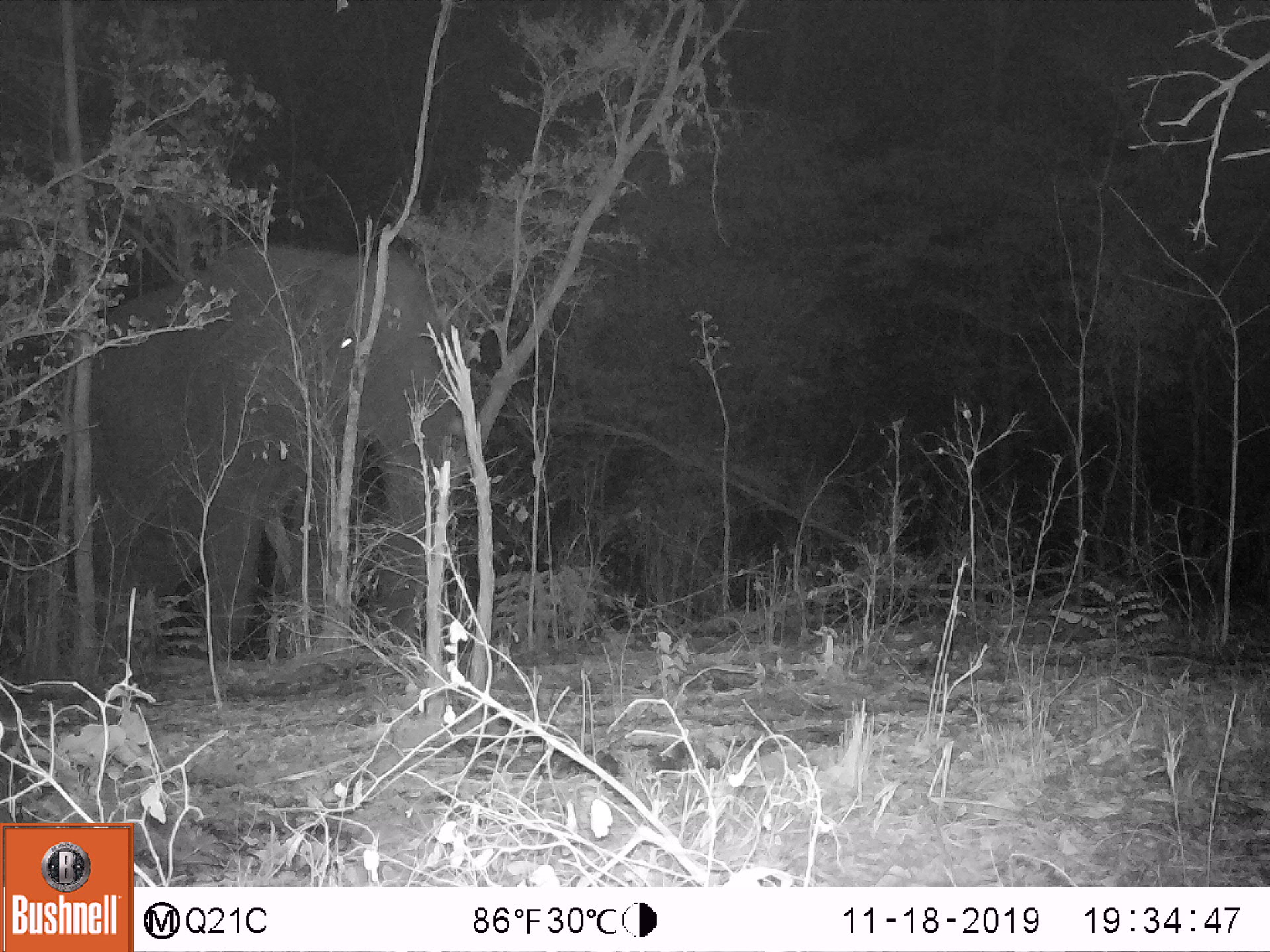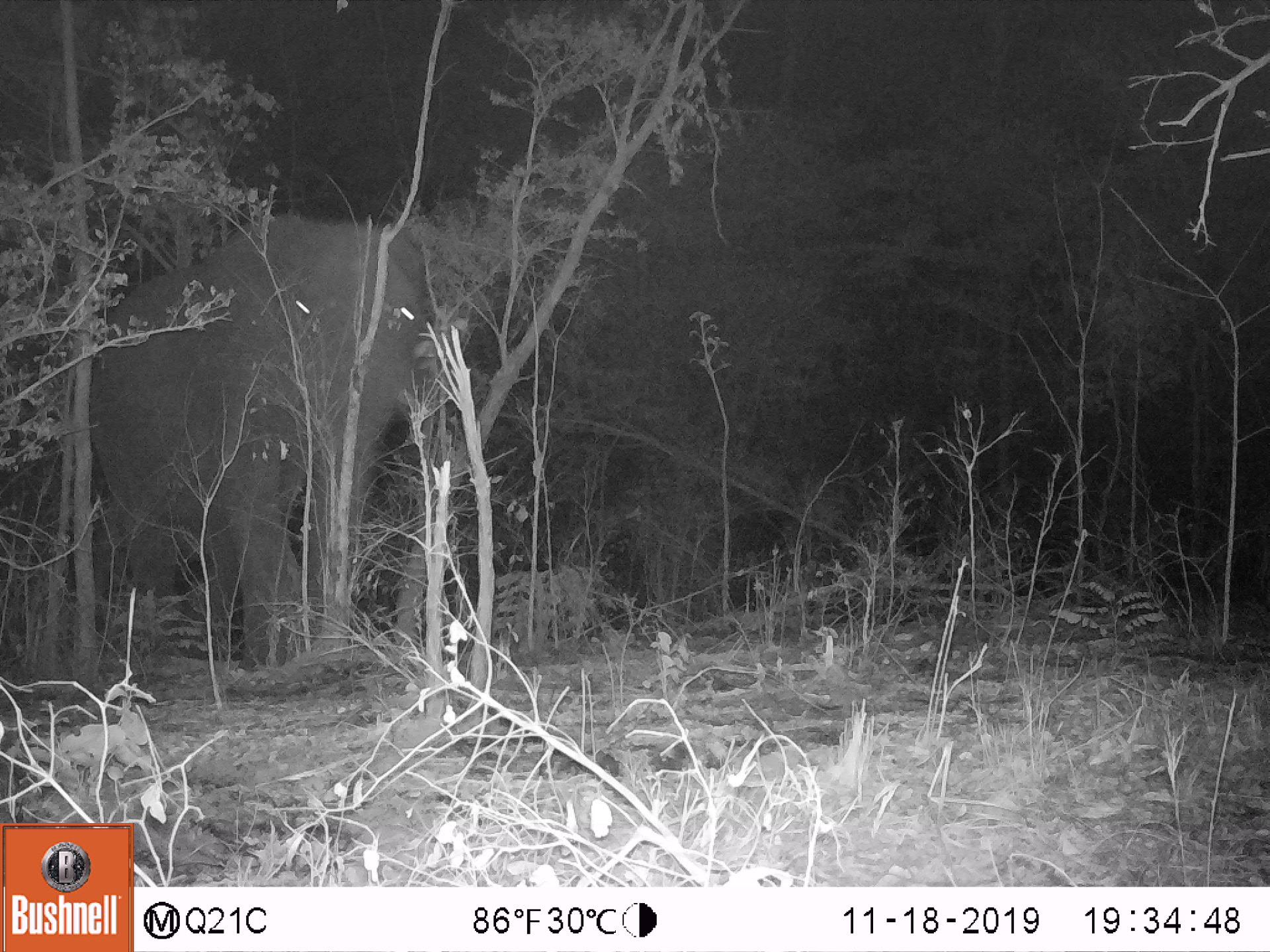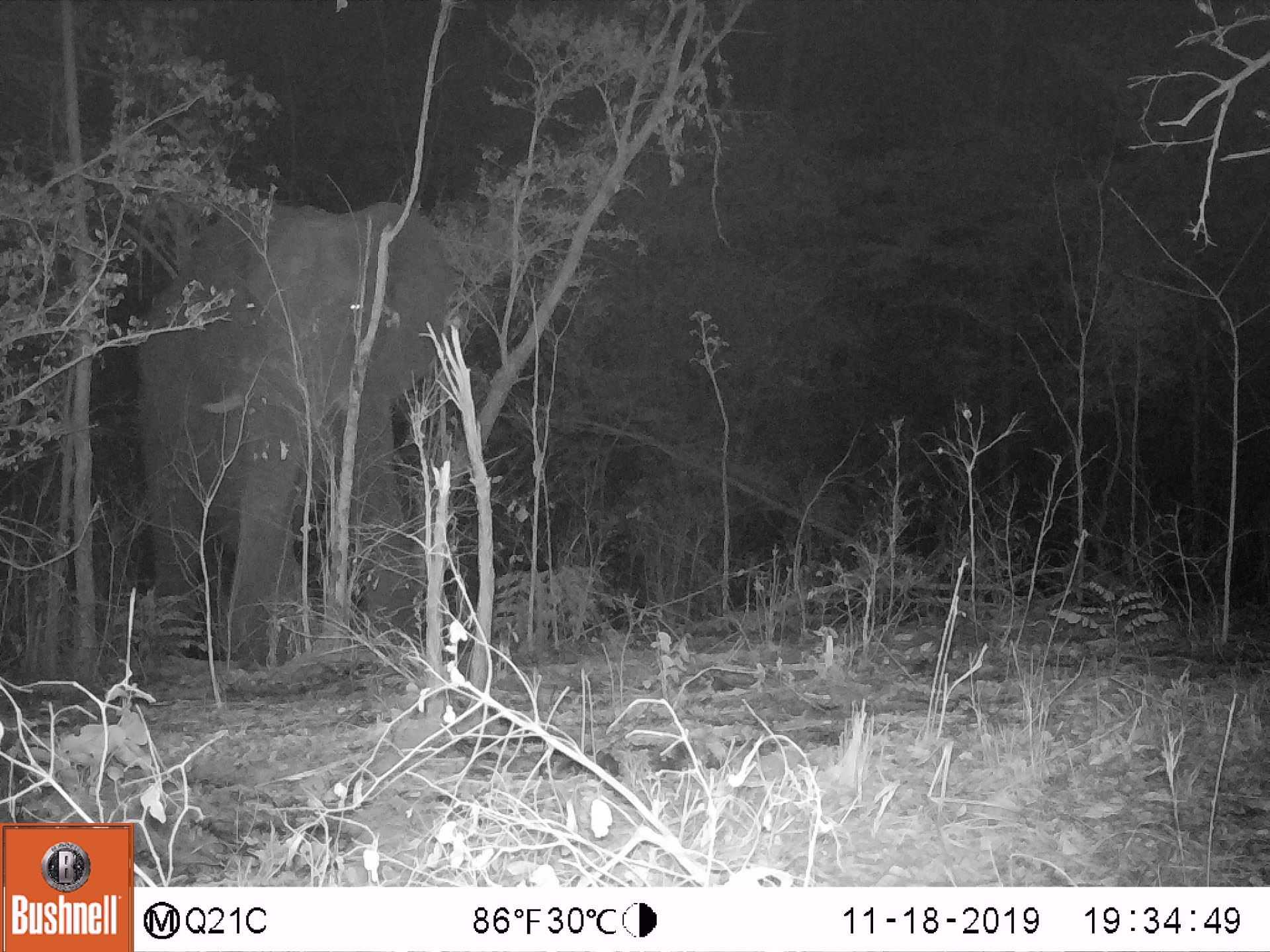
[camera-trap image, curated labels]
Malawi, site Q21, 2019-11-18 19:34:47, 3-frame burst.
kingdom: Animalia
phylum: Chordata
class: Mammalia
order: Proboscidea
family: Elephantidae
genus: Loxodonta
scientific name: Loxodonta africana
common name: african savanna elephant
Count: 1.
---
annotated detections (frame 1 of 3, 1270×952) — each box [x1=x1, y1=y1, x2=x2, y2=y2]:
african savanna elephant: [x1=63, y1=230, x2=500, y2=679]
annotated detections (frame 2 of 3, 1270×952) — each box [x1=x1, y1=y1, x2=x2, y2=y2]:
african savanna elephant: [x1=90, y1=208, x2=465, y2=687]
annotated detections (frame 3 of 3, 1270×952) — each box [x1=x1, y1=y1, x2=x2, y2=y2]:
african savanna elephant: [x1=119, y1=179, x2=473, y2=680]